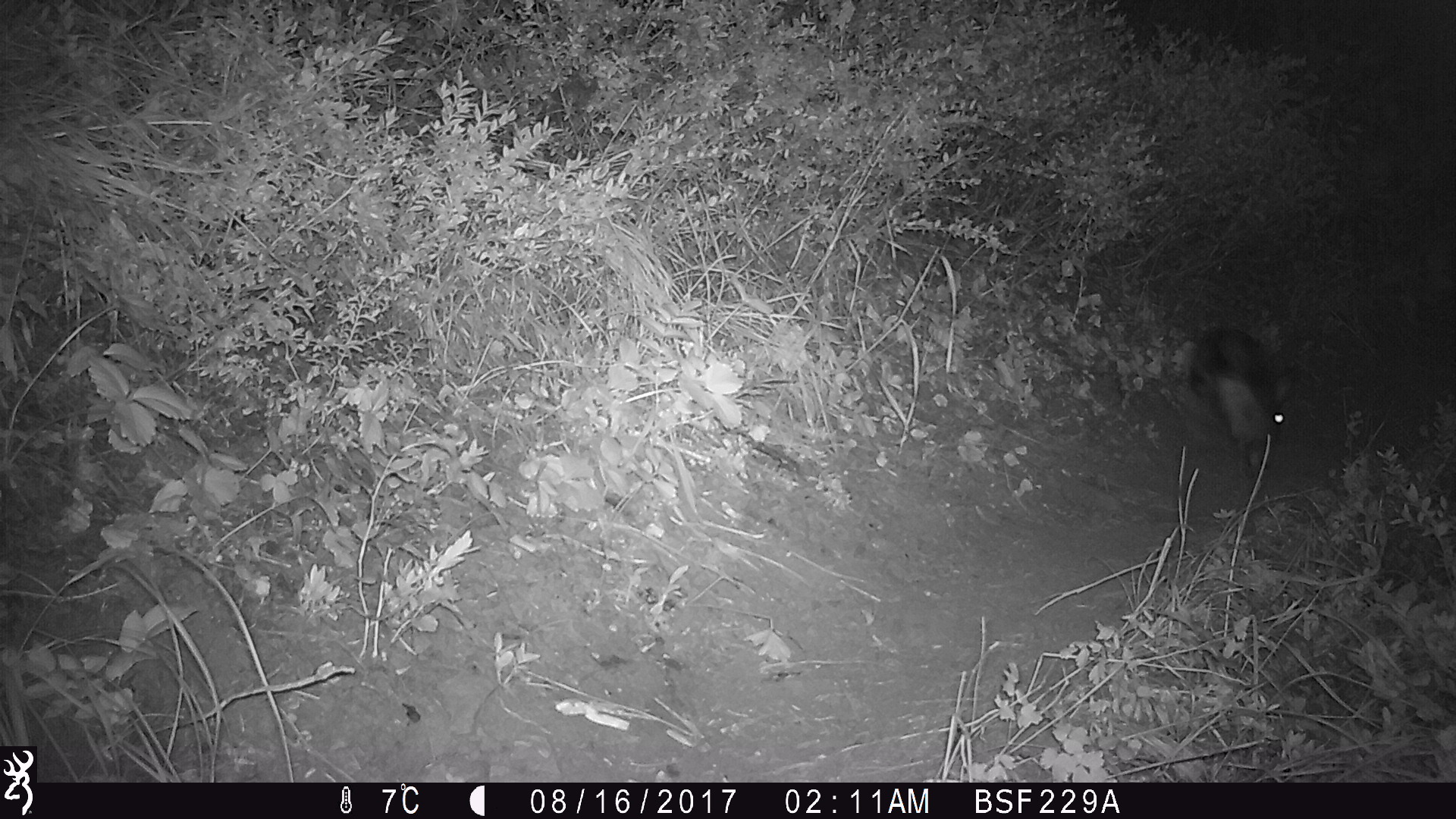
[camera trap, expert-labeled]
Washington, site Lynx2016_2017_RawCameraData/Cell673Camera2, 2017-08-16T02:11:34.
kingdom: Animalia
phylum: Chordata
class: Mammalia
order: Lagomorpha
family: Leporidae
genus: Lepus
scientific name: Lepus americanus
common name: snowshoe hare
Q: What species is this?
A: Lepus americanus (snowshoe hare).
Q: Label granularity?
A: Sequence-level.